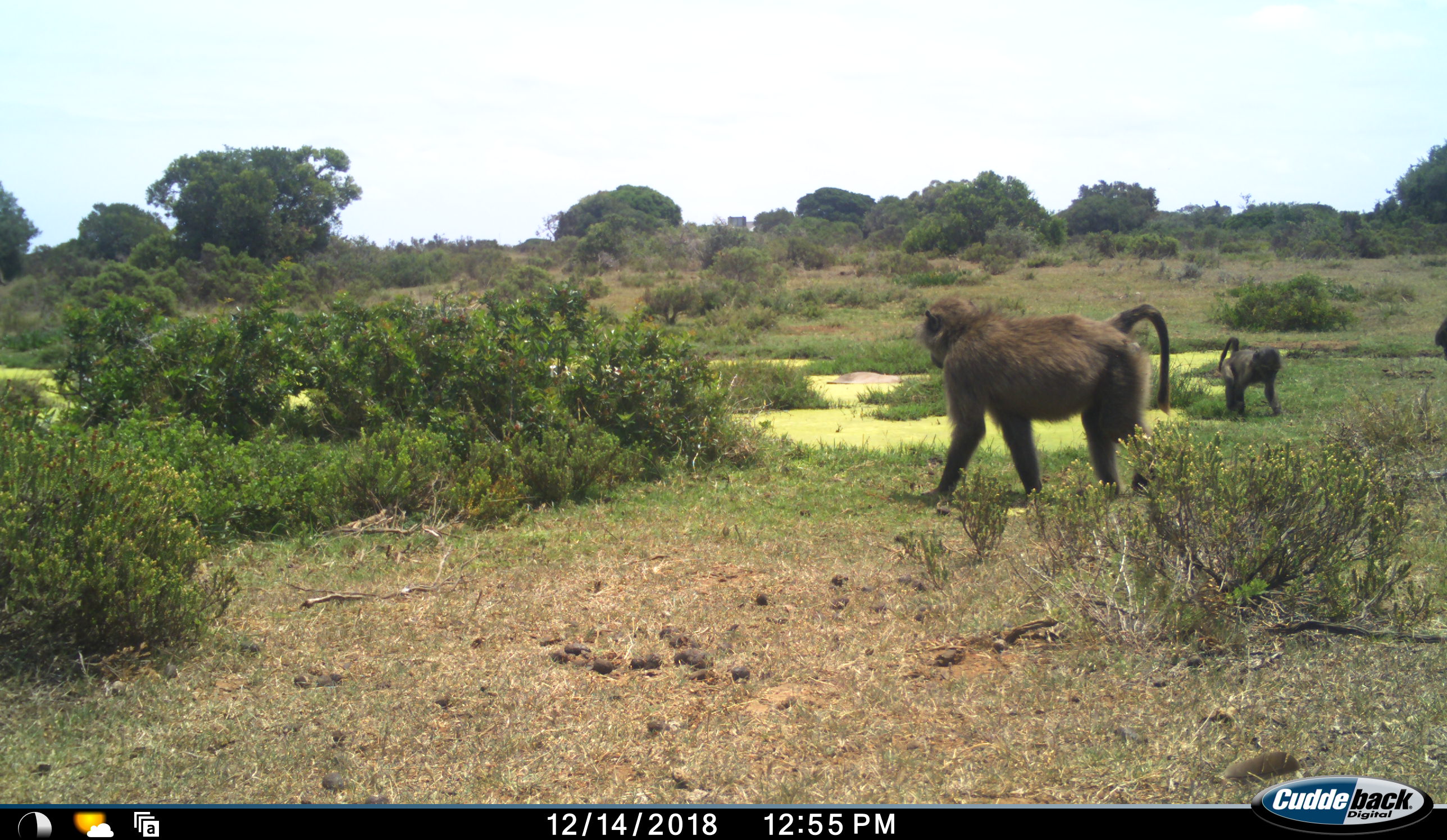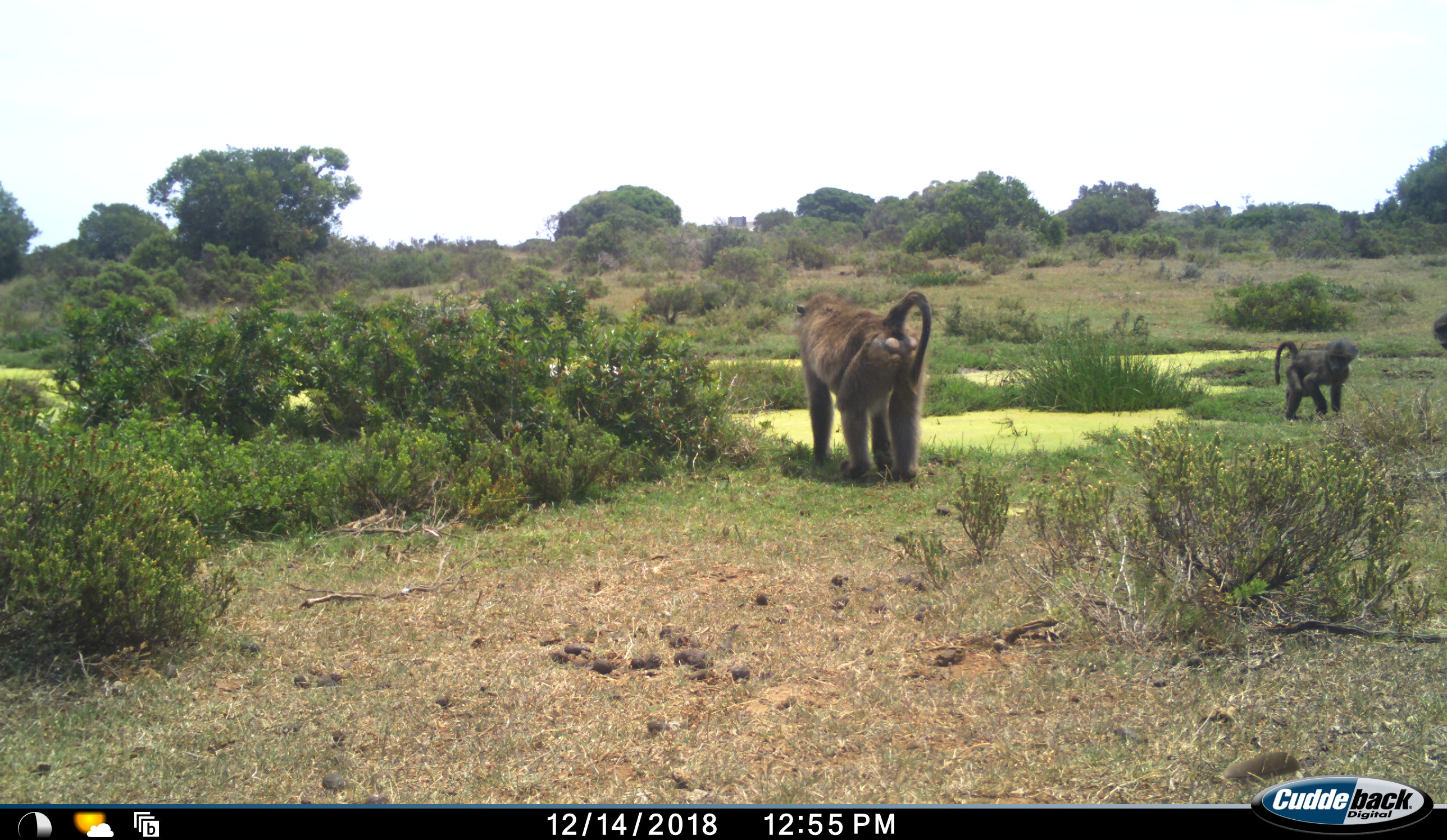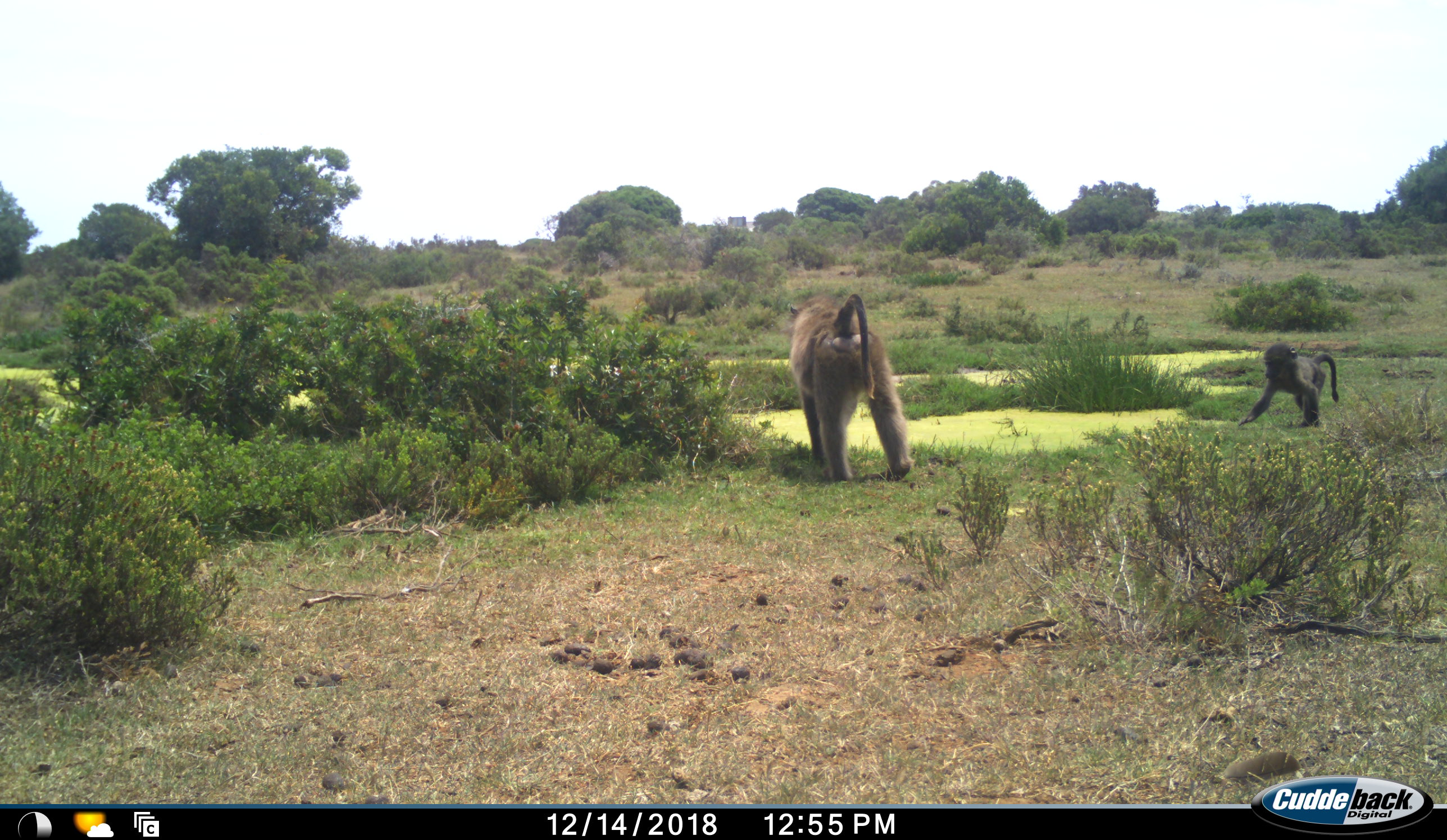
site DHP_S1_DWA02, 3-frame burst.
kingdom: Animalia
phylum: Chordata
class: Mammalia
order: Primates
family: Cercopithecidae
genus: Papio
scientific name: Papio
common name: baboon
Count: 3.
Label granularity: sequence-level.